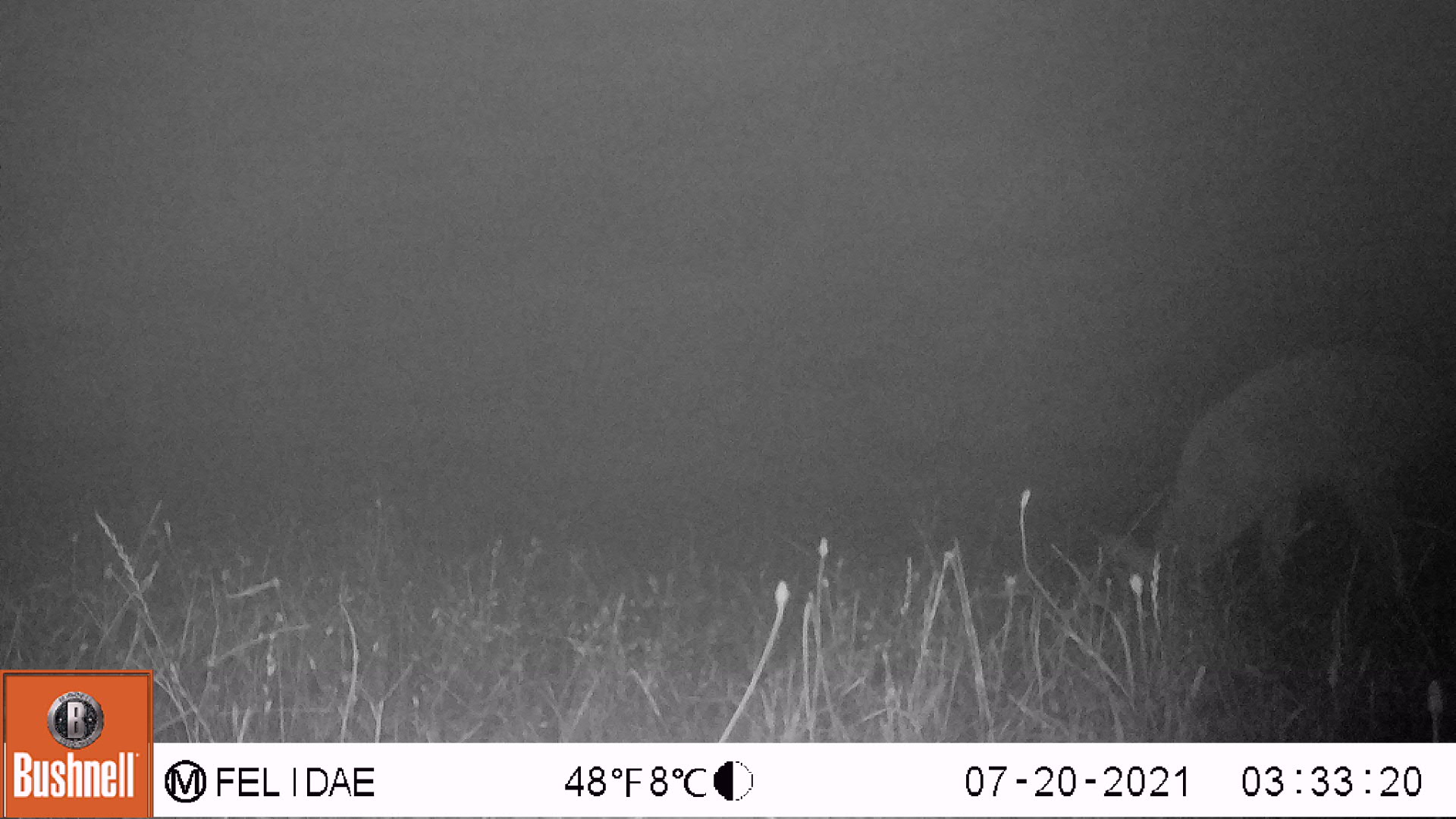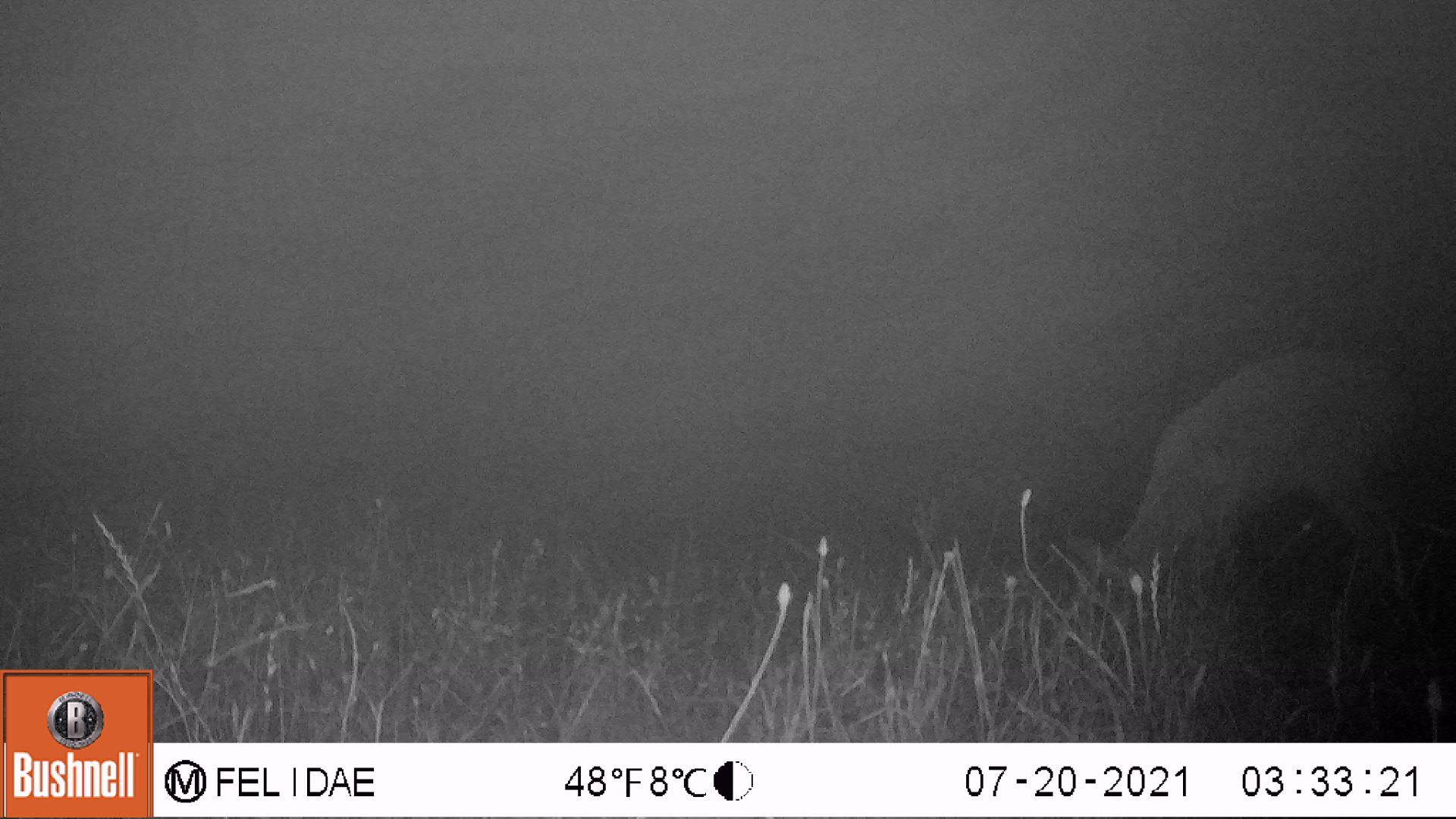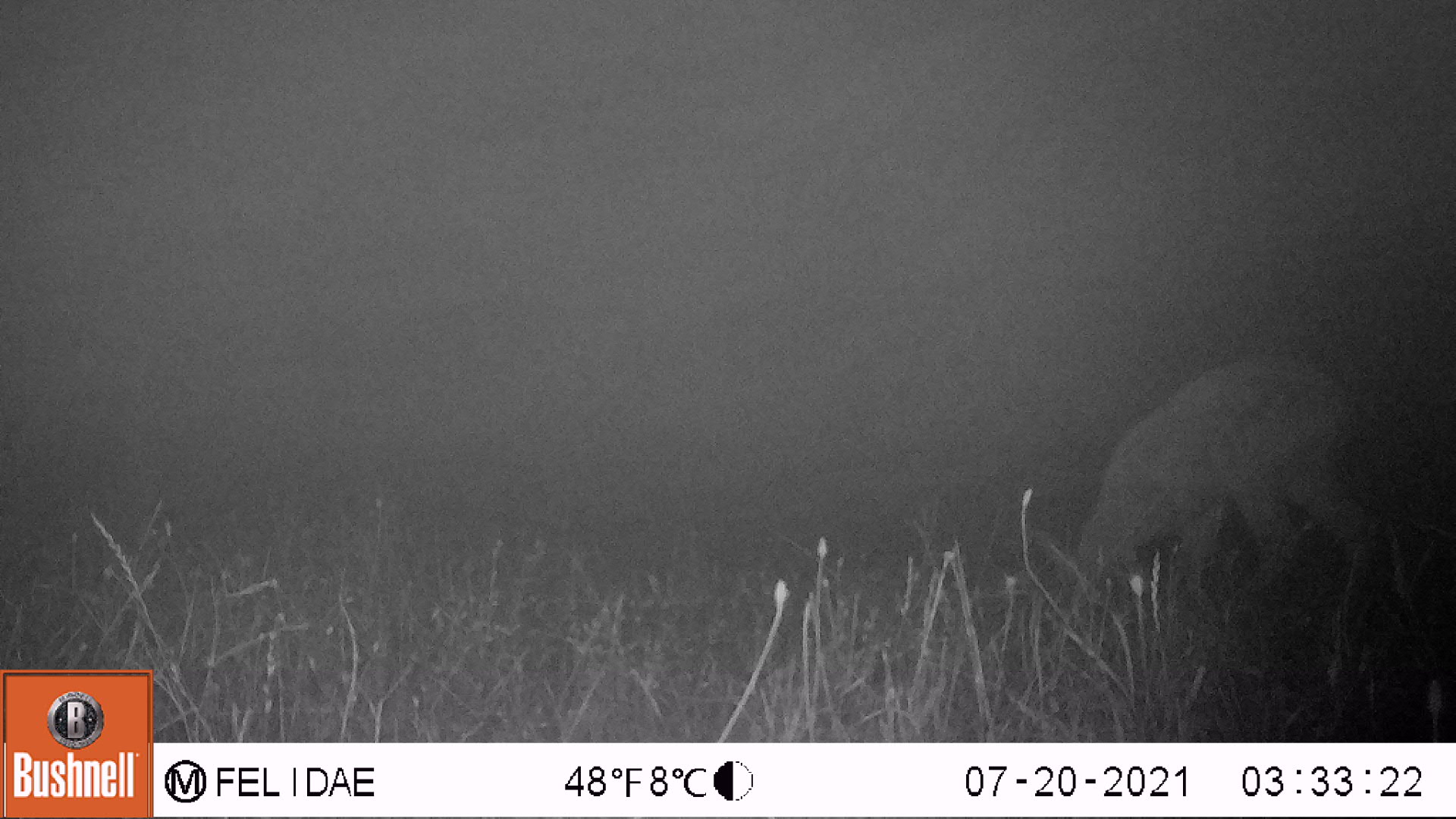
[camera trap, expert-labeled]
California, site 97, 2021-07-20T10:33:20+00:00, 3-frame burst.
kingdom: Animalia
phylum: Chordata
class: Mammalia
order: Artiodactyla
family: Cervidae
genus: Odocoileus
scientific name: Odocoileus hemionus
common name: mule deer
Mule deer (Odocoileus hemionus).